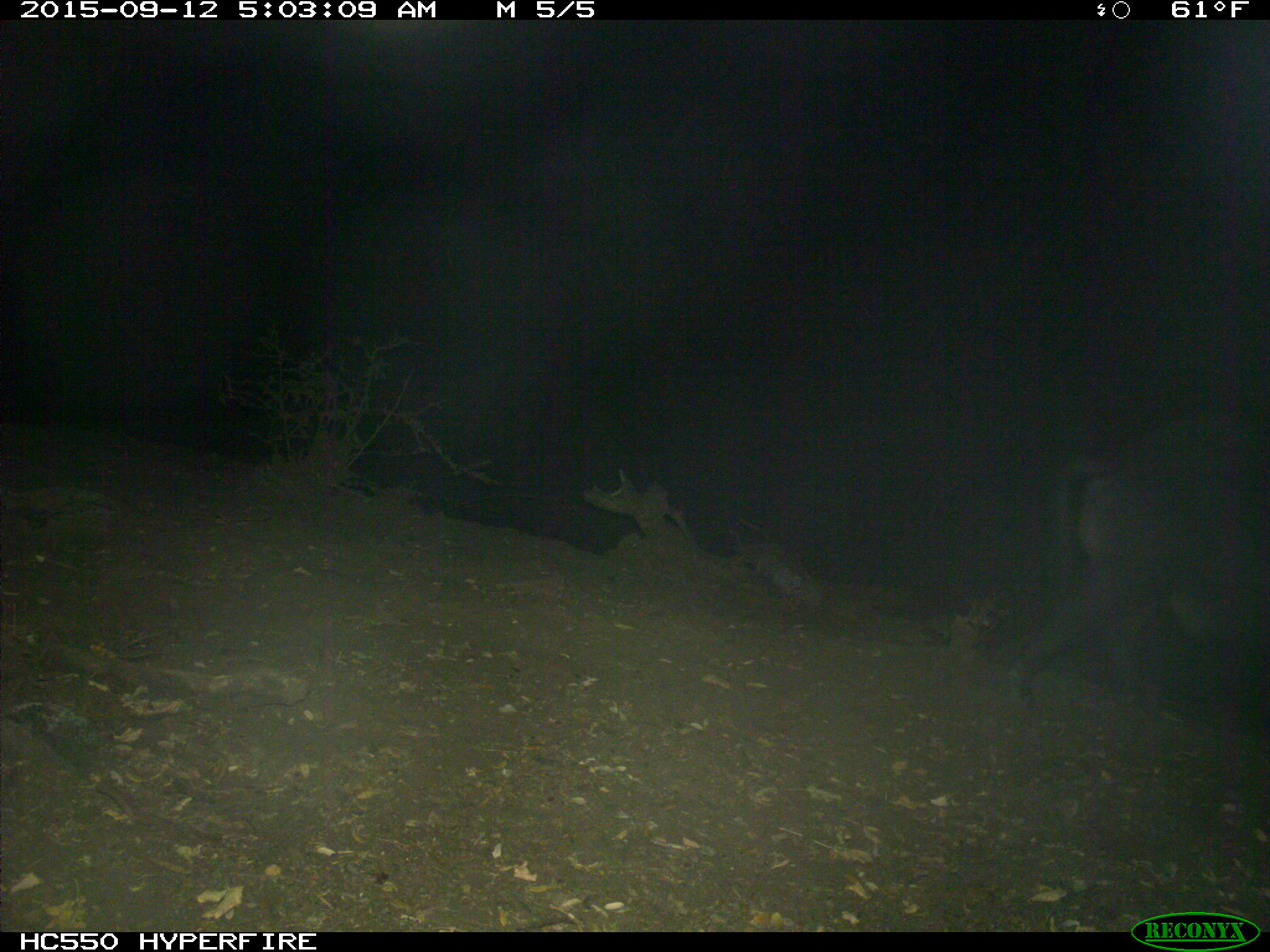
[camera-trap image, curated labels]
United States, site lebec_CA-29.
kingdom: Animalia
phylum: Chordata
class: Mammalia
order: Artiodactyla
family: Suidae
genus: Sus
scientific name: Sus scrofa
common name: wild boar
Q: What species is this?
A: Sus scrofa (wild boar).